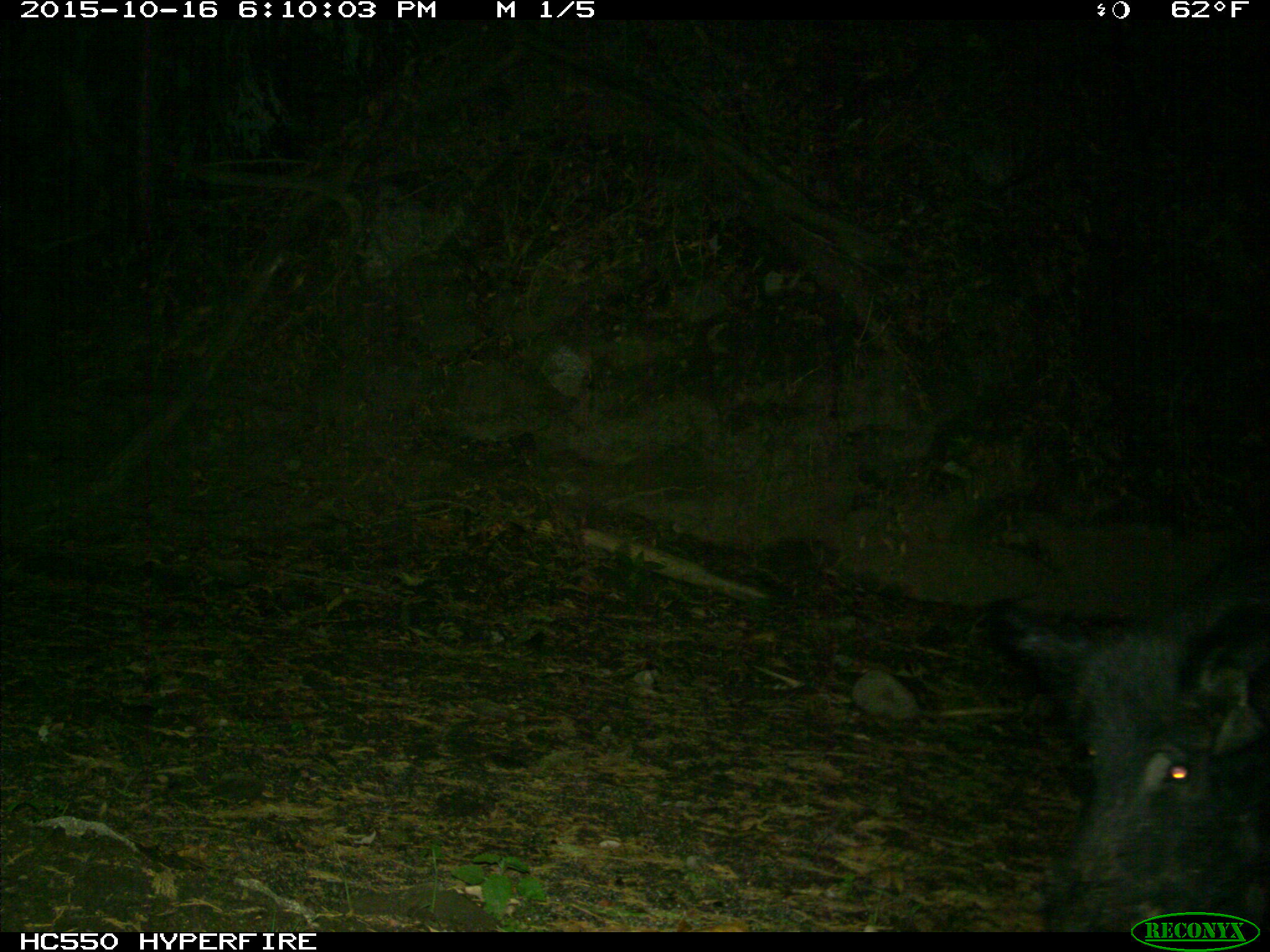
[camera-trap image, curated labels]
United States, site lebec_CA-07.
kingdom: Animalia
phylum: Chordata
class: Mammalia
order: Artiodactyla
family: Suidae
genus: Sus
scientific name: Sus scrofa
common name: wild boar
Sus scrofa (wild boar).